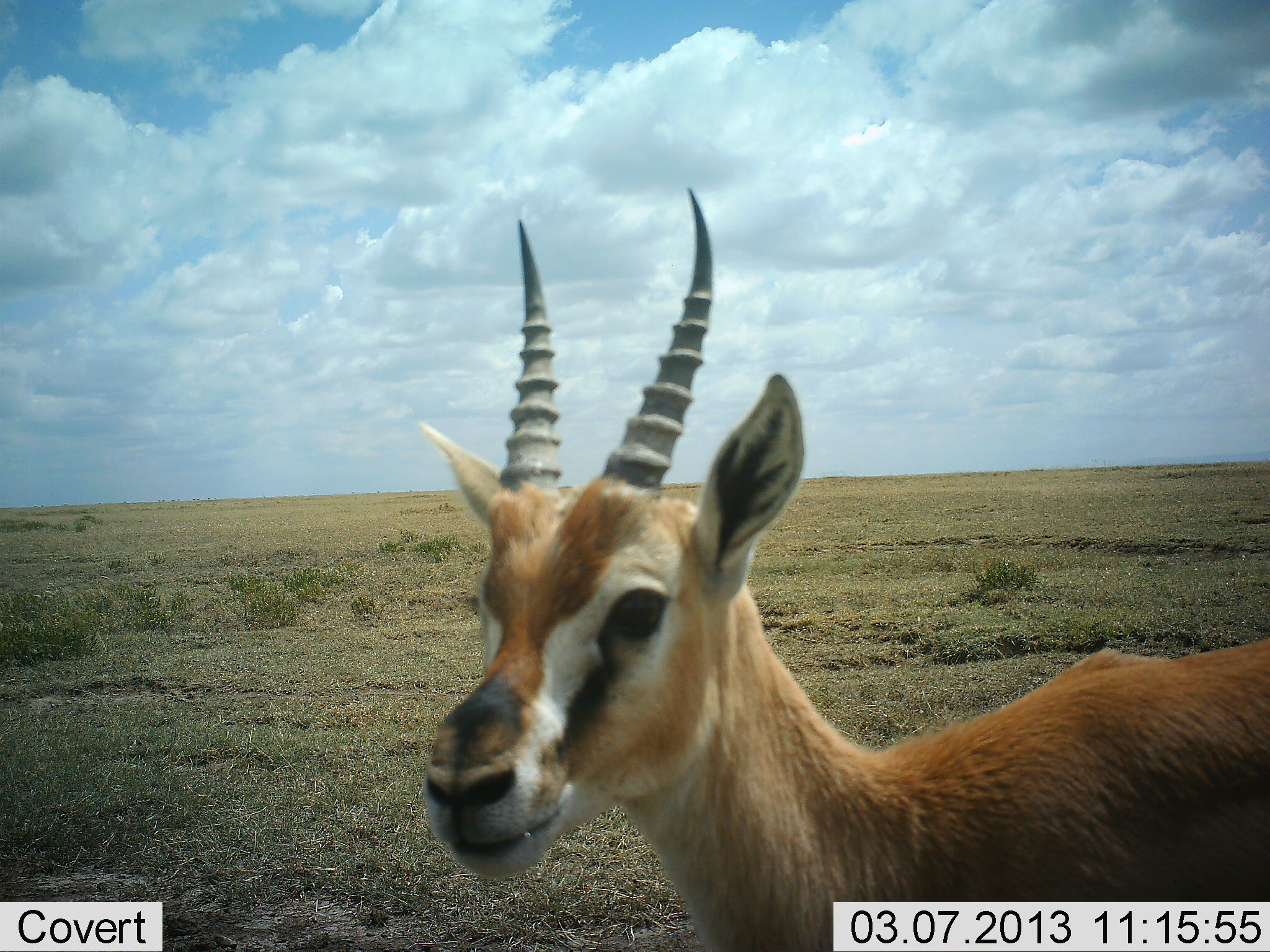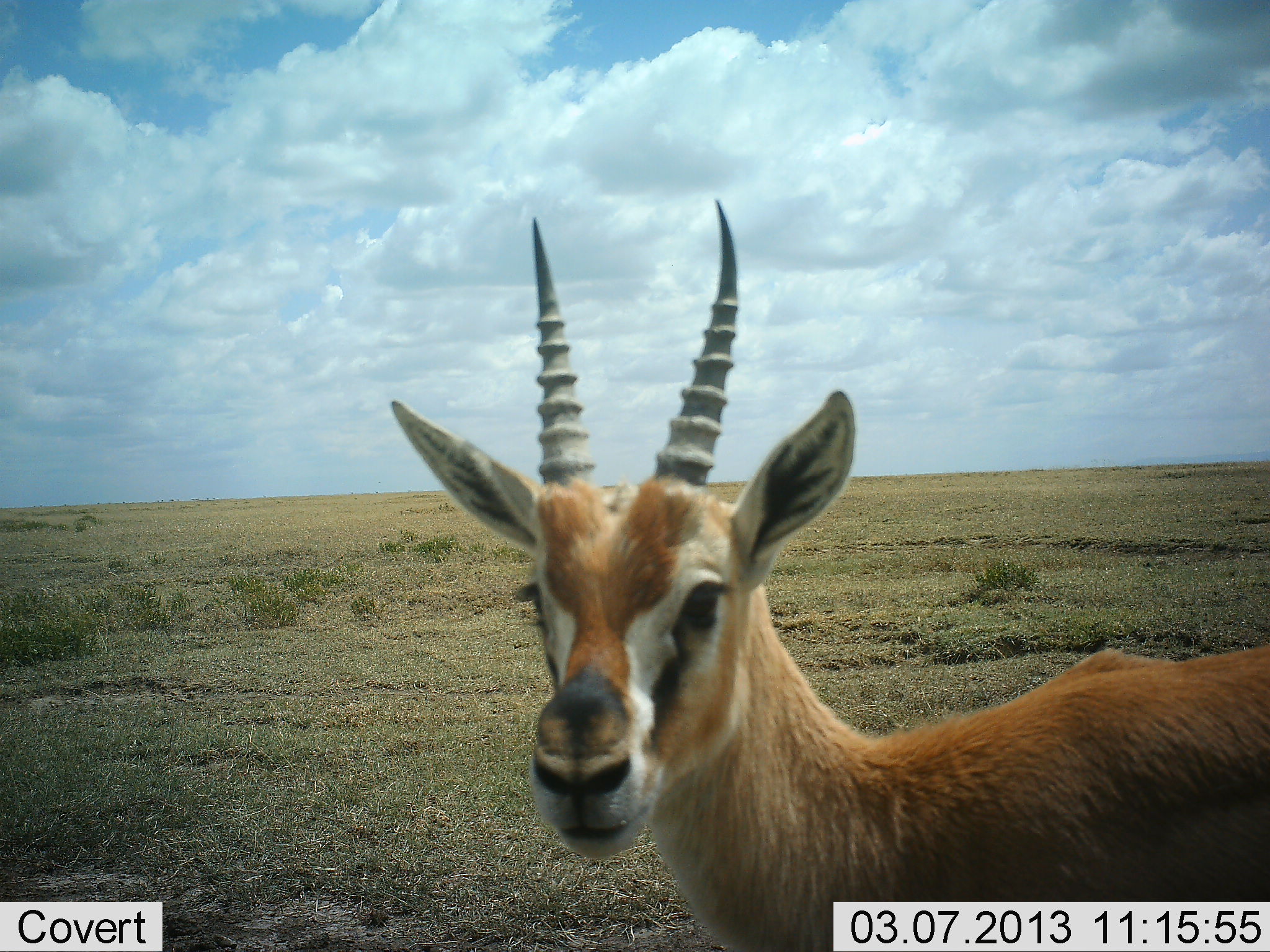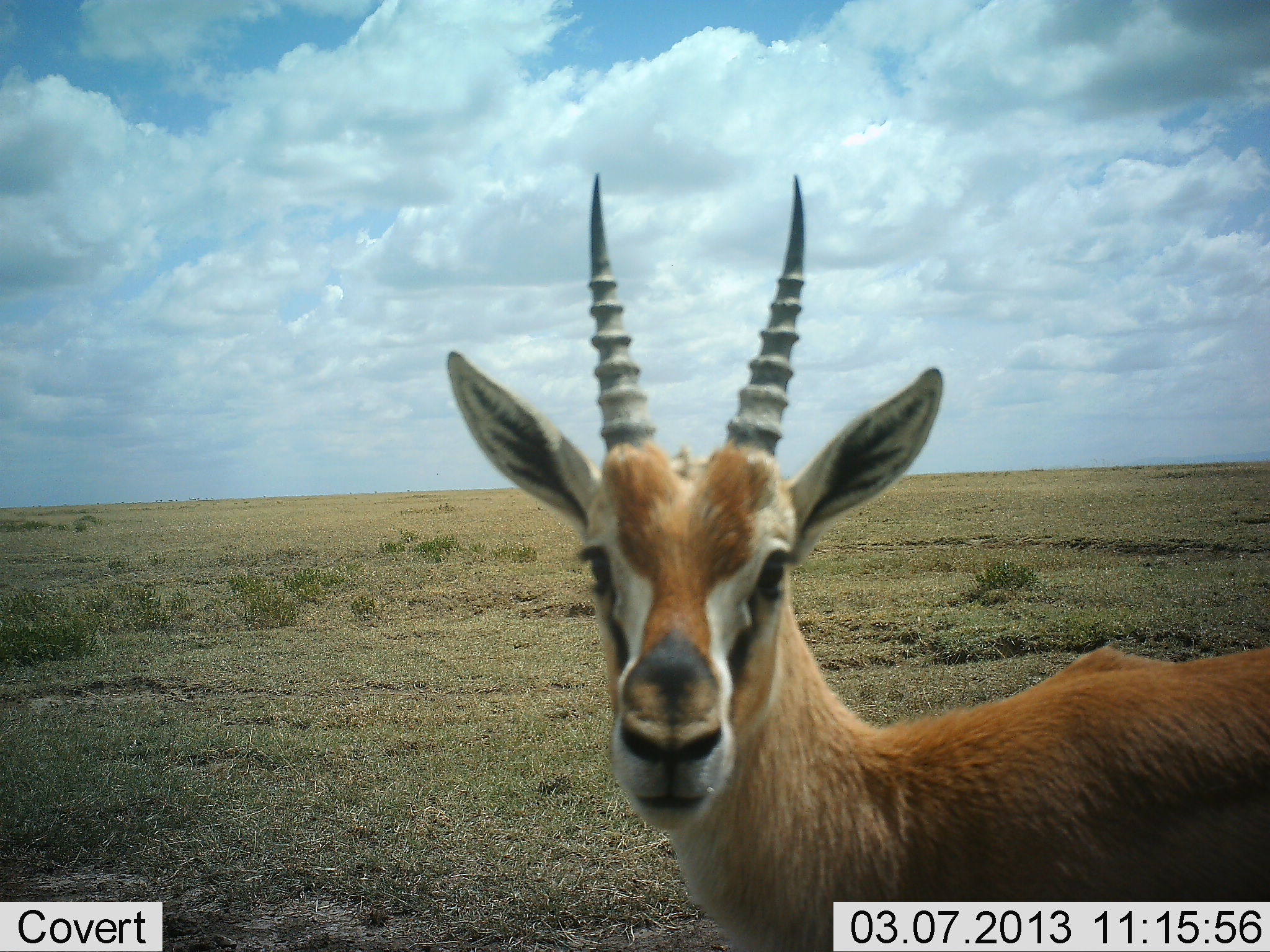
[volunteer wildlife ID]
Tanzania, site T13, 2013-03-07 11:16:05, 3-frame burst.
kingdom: Animalia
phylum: Chordata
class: Mammalia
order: Artiodactyla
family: Bovidae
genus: Eudorcas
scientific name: Eudorcas thomsonii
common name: thomson's gazelle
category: gazellethomsons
Gazellethomsons (thomson's gazelle) (Eudorcas thomsonii), count 1. Behavior (volunteer vote fractions): standing 87%, resting 7%, moving 0%, interacting 7%. Young present (vote fraction): 0%. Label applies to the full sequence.